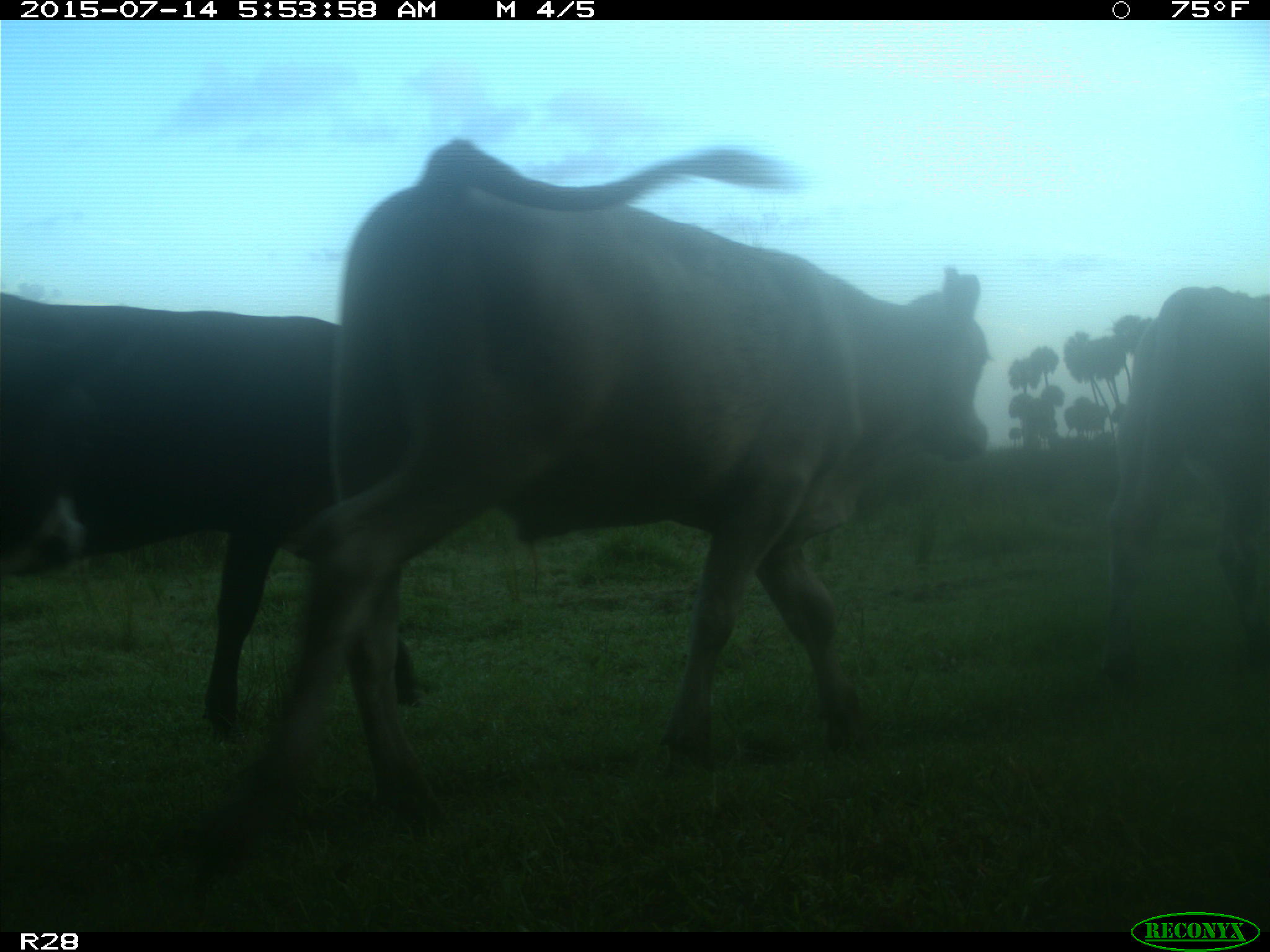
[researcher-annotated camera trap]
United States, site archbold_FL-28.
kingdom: Animalia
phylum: Chordata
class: Mammalia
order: Artiodactyla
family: Bovidae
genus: Bos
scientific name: Bos taurus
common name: domestic cow